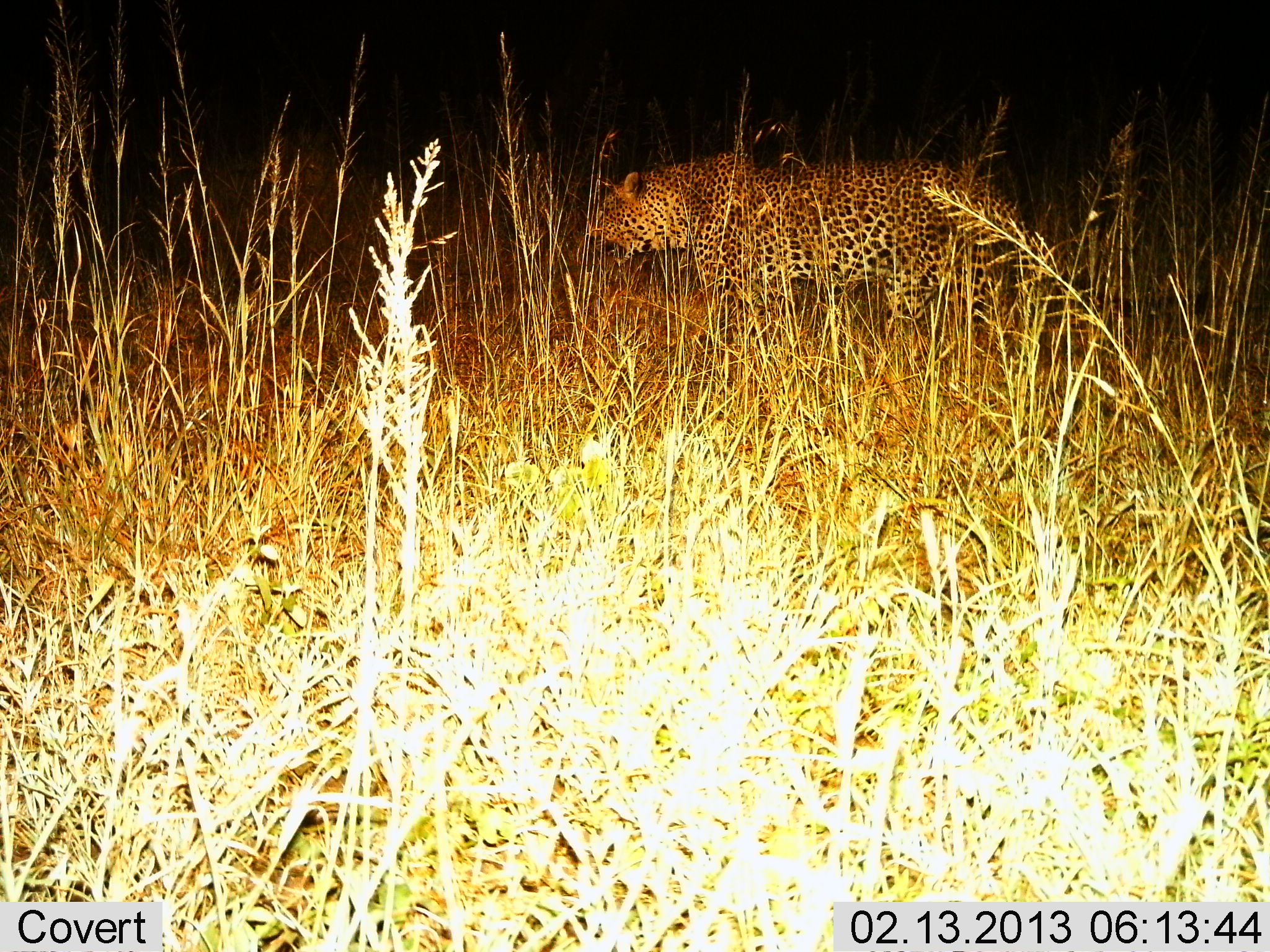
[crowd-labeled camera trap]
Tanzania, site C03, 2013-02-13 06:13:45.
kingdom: Animalia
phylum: Chordata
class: Mammalia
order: Carnivora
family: Felidae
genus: Panthera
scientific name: Panthera pardus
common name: leopard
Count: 1.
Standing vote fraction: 23%.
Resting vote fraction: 0%.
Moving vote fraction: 77%.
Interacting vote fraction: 0%.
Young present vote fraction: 0%.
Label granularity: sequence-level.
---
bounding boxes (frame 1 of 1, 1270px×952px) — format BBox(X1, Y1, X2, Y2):
animal: BBox(586, 143, 1037, 353)